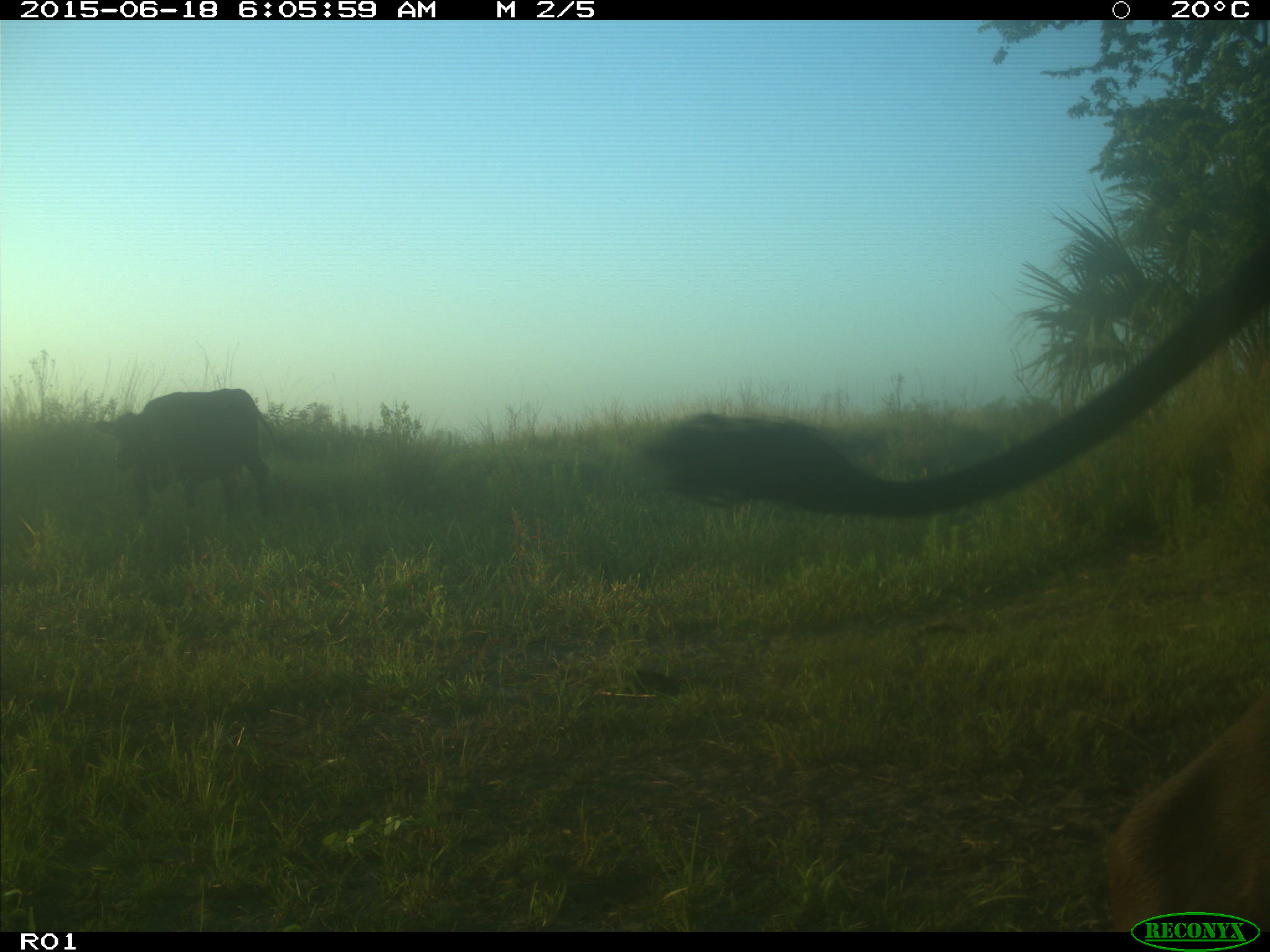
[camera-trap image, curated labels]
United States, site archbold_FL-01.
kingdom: Animalia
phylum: Chordata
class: Mammalia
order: Artiodactyla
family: Bovidae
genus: Bos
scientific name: Bos taurus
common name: domestic cow